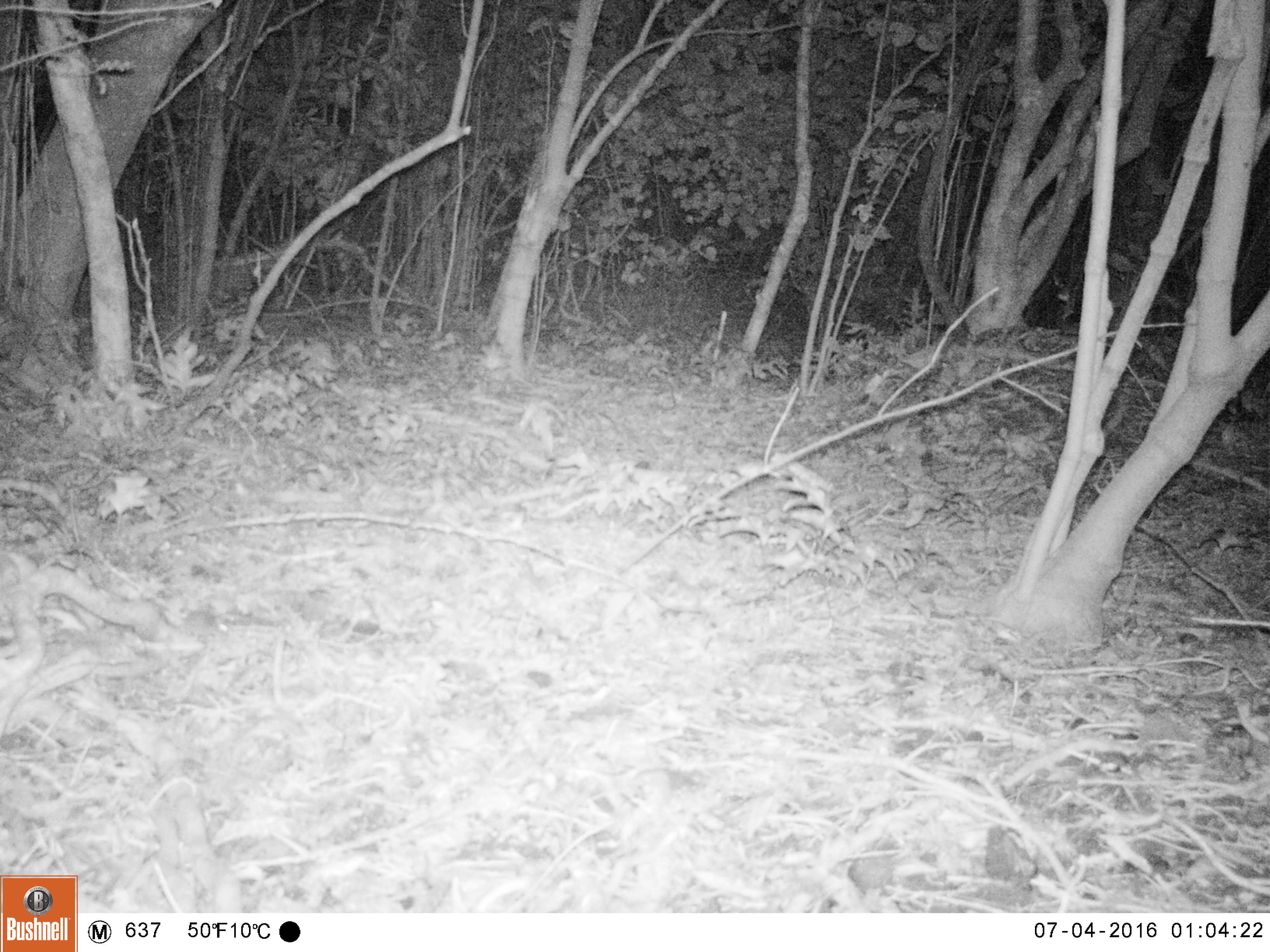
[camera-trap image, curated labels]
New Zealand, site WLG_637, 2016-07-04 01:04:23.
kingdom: Animalia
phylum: Chordata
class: Mammalia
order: Rodentia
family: Muridae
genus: Mus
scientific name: Mus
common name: mouse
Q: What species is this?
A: Mouse (Mus).